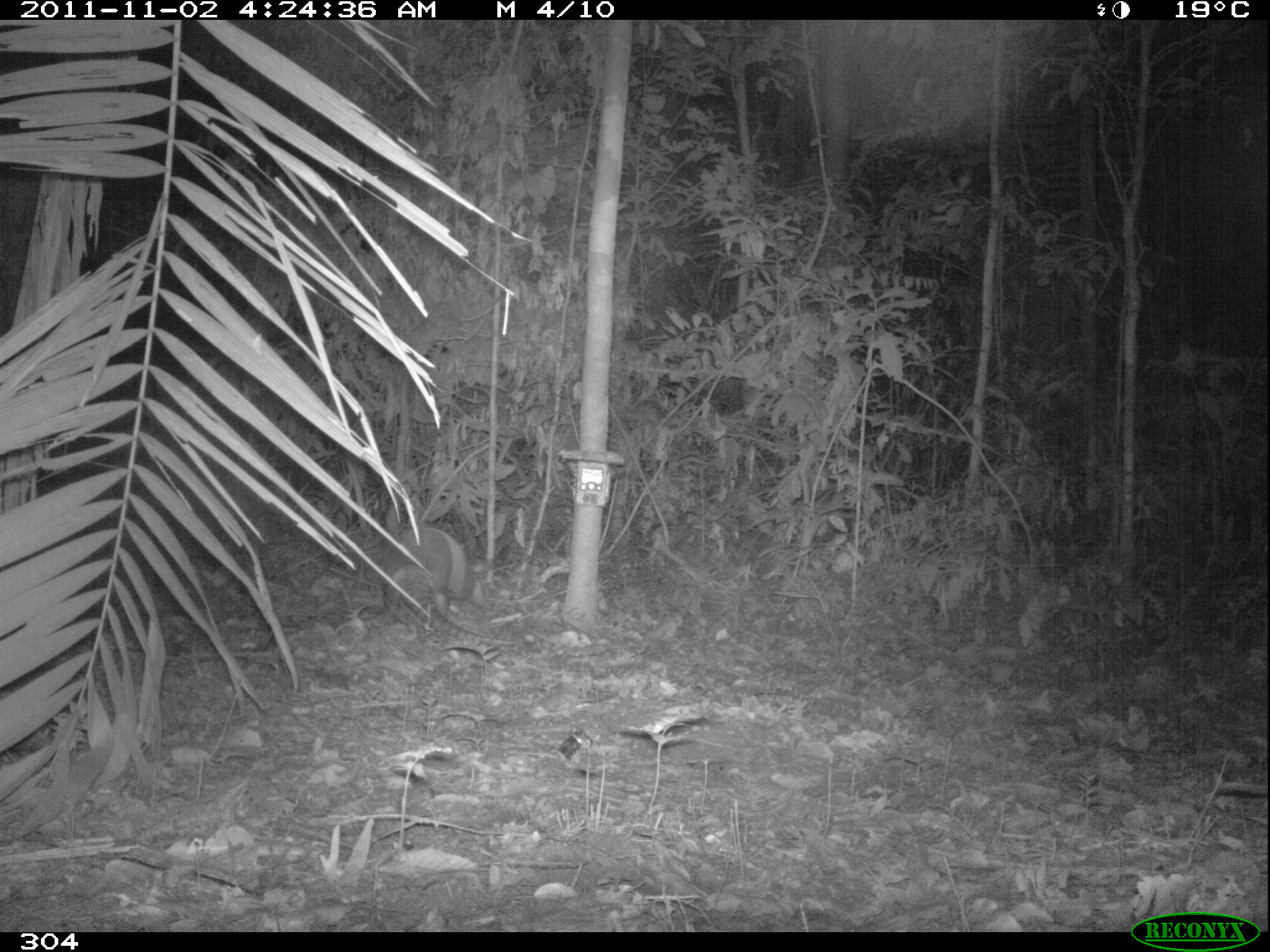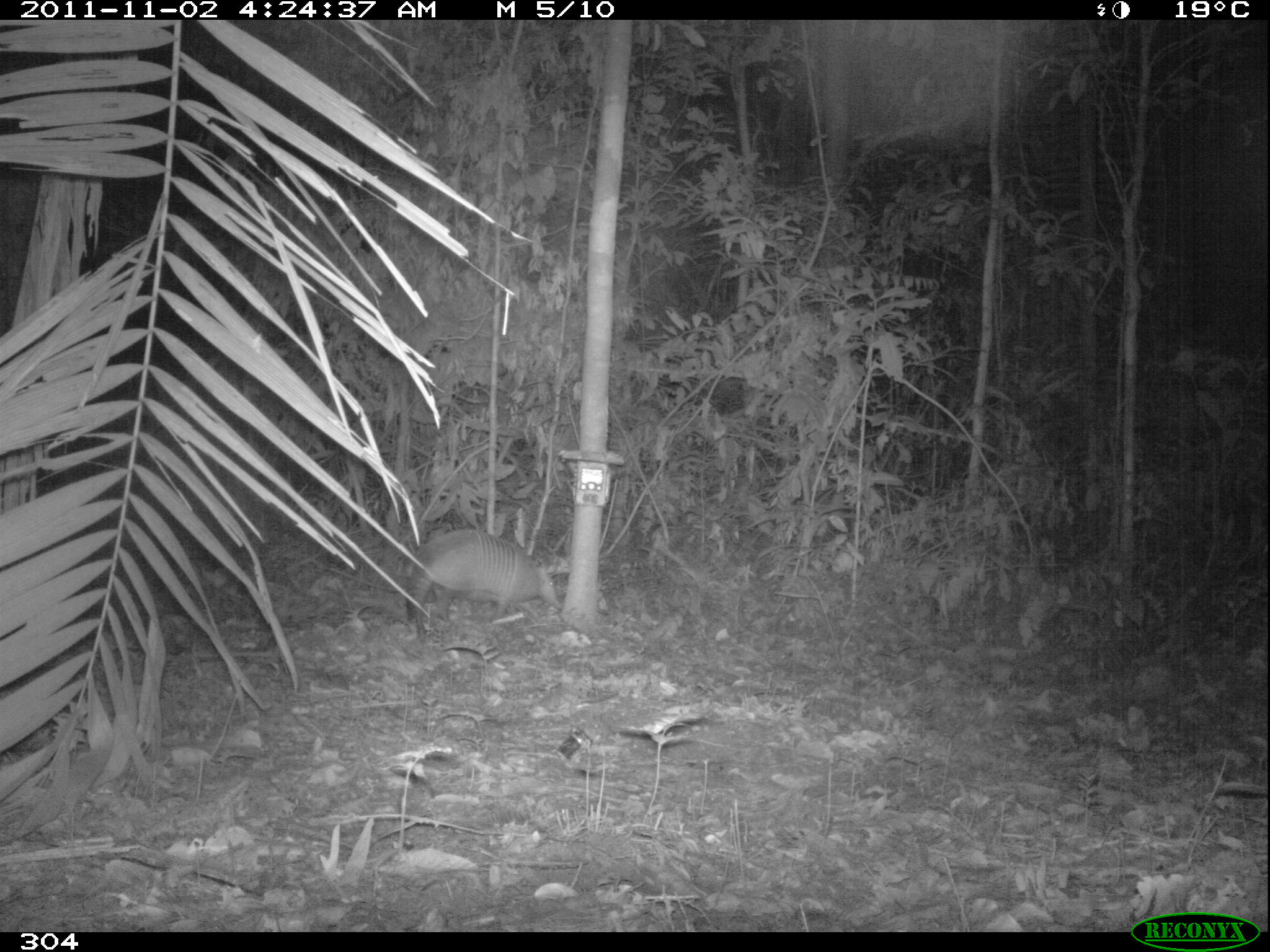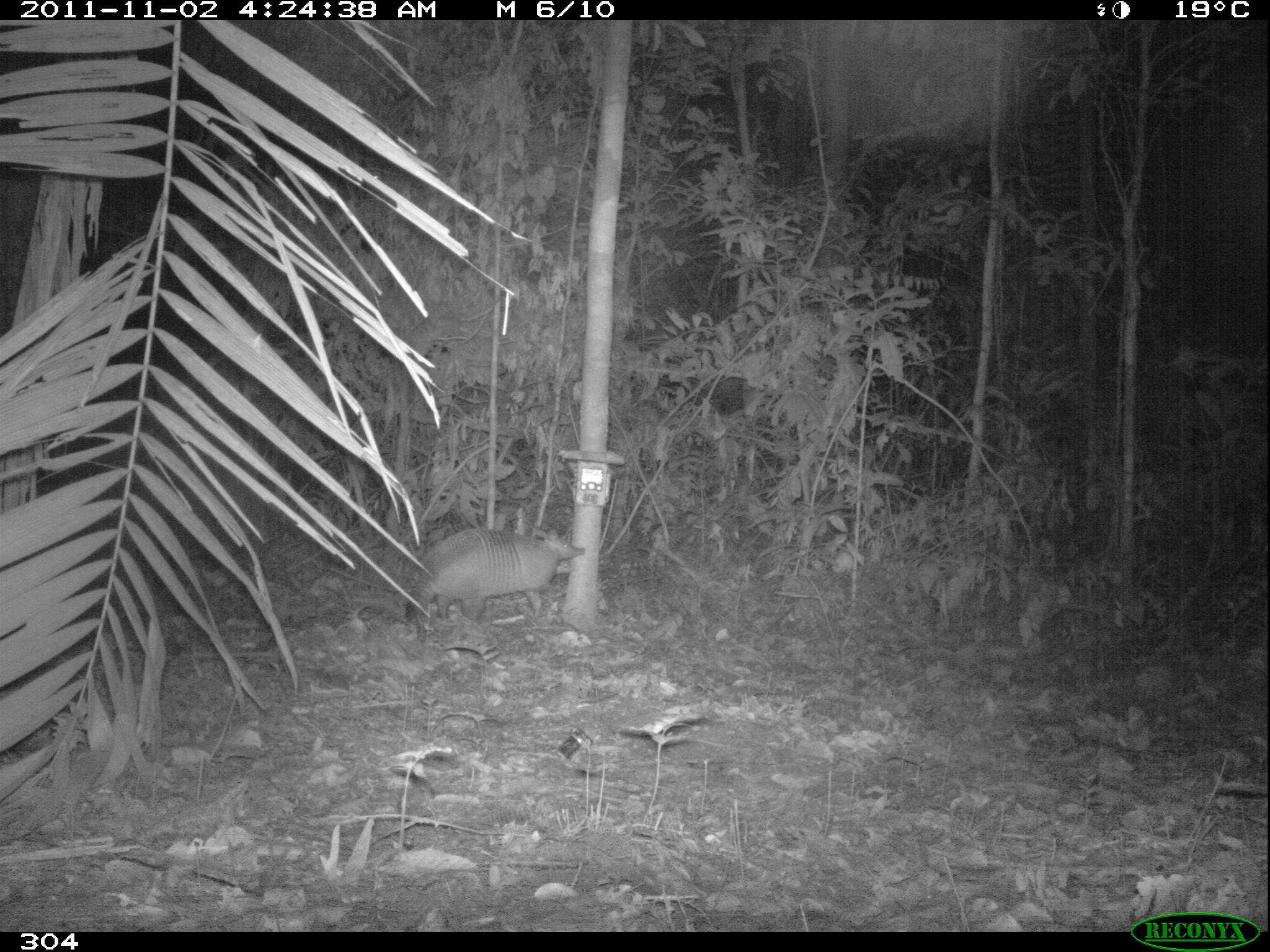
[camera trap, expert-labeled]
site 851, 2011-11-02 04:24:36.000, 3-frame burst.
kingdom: Animalia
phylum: Chordata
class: Mammalia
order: Cingulata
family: Dasypodidae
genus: Dasypus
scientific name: Dasypus kappleri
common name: greater long-nosed armadillo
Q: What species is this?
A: Dasypus kappleri (greater long-nosed armadillo).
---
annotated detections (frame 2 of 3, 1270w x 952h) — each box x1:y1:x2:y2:
dasypus kappleri: 397:528:562:644